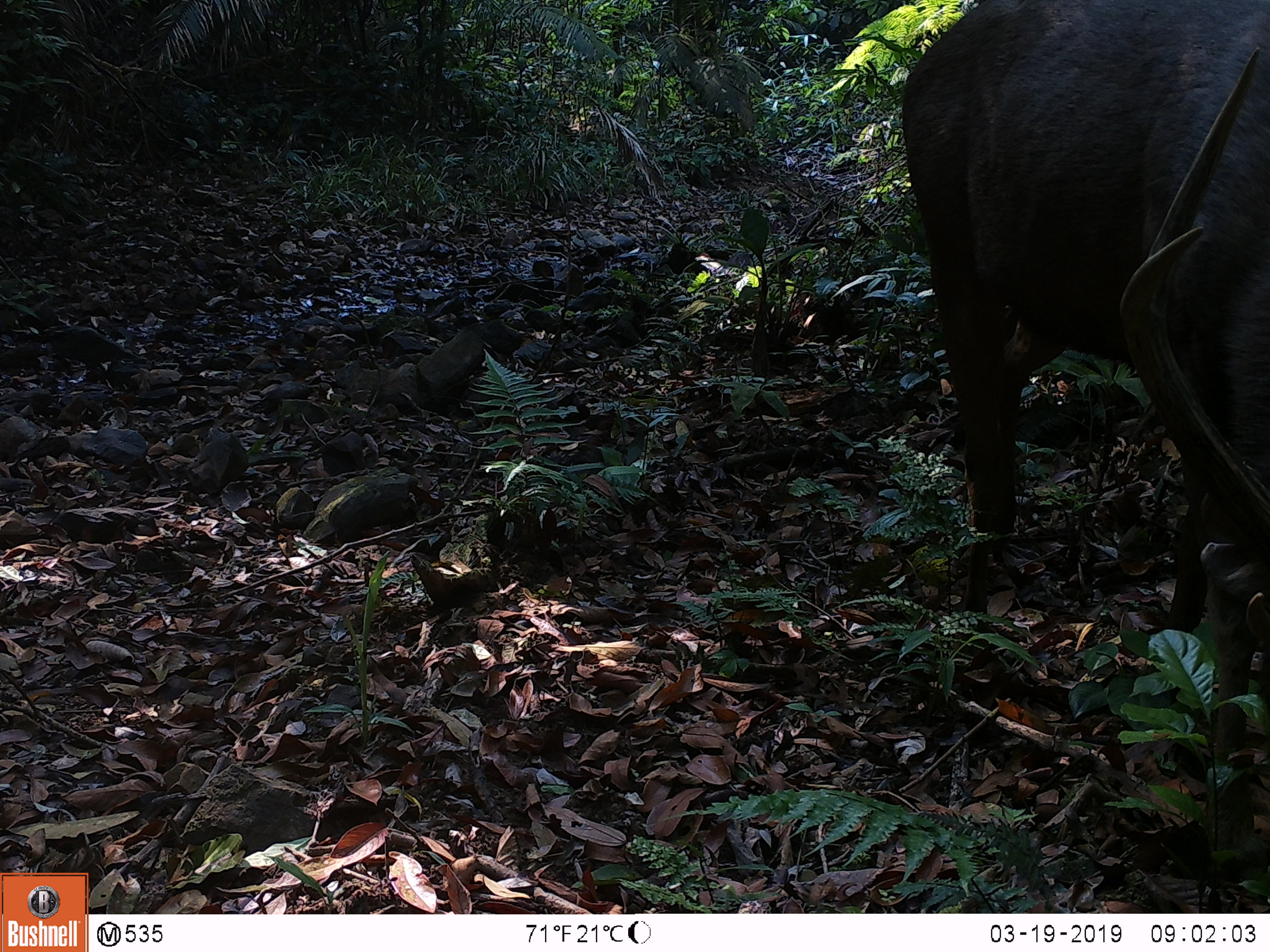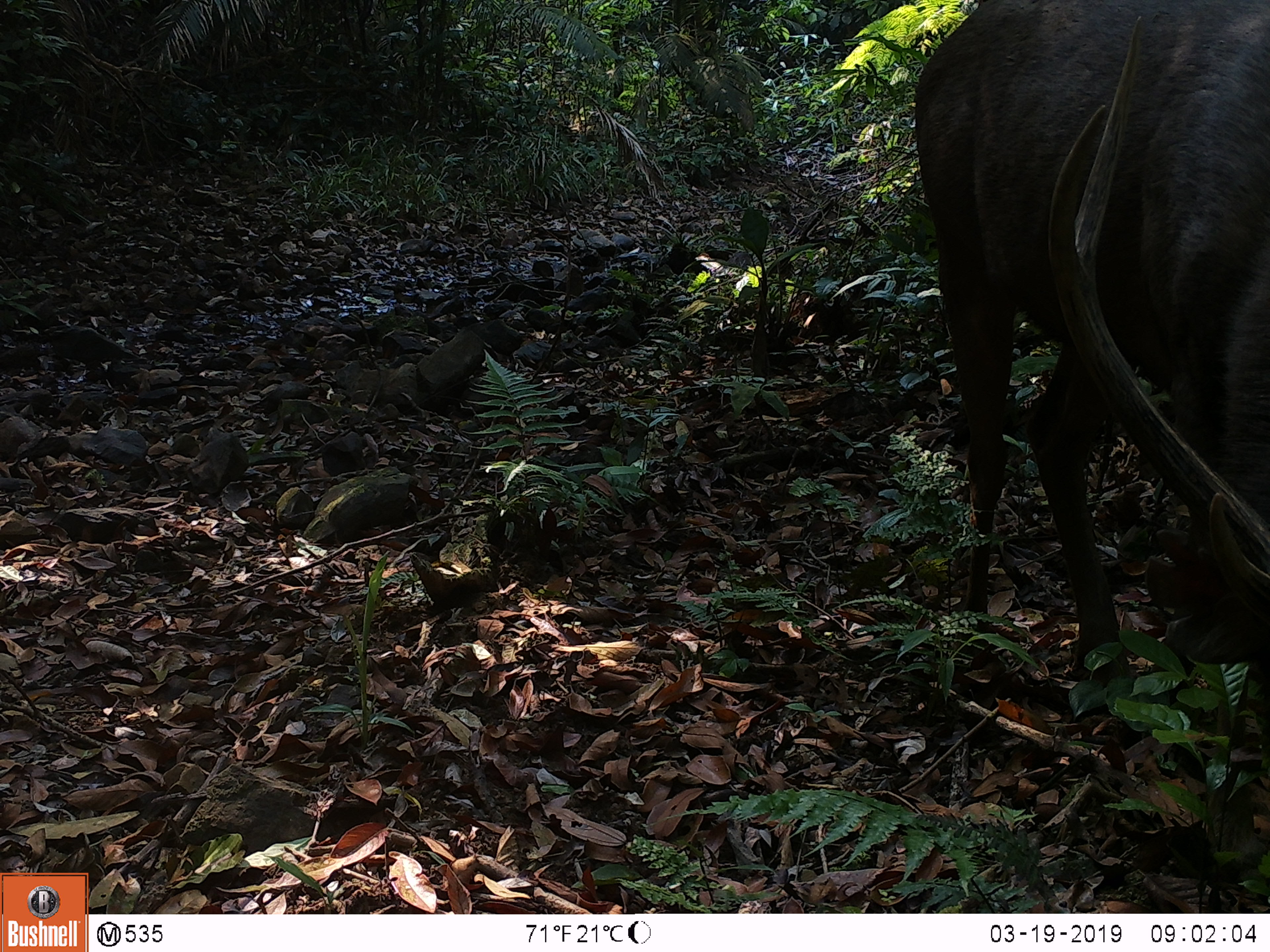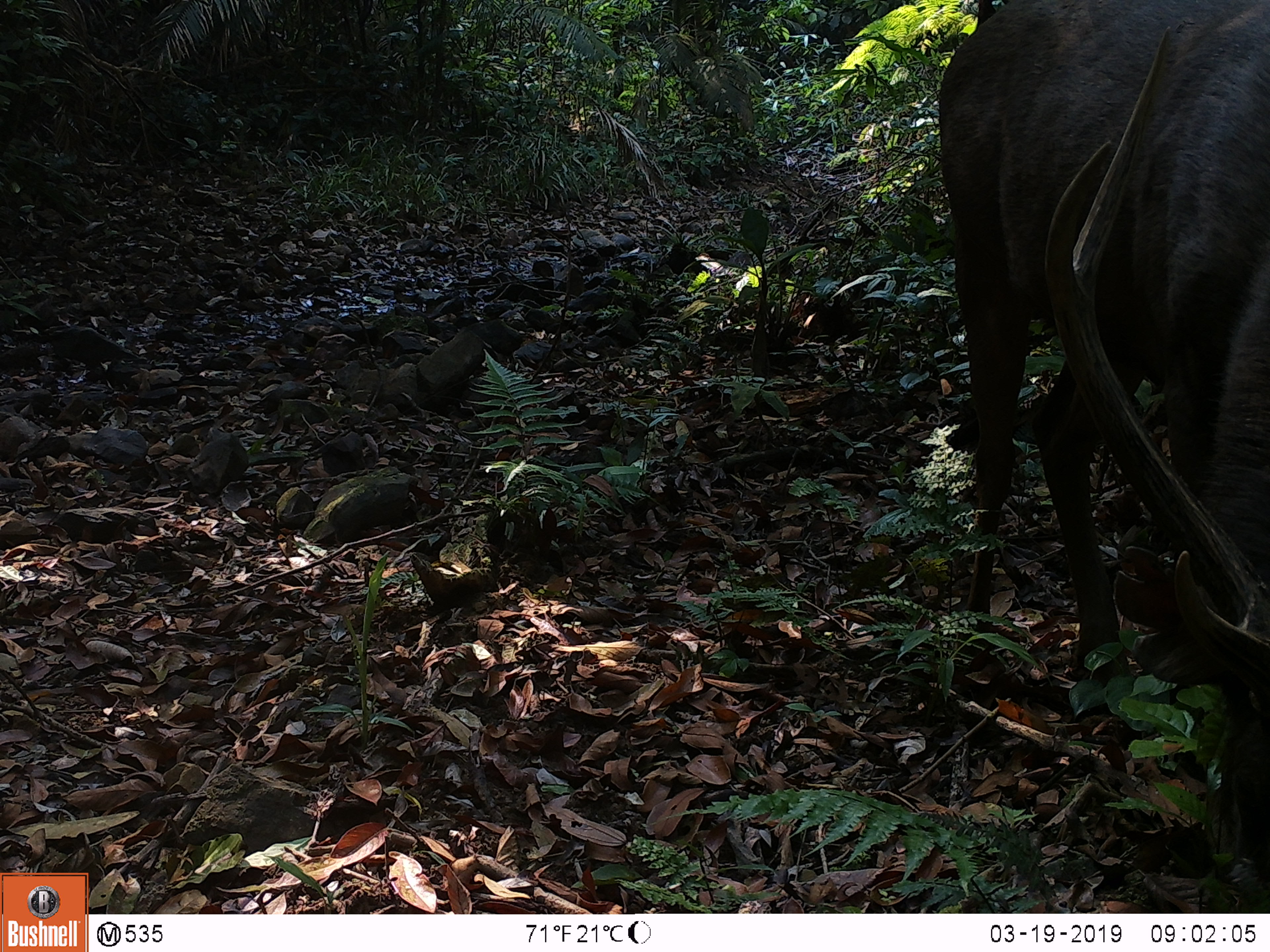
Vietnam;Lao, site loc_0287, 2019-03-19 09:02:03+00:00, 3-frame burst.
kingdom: Animalia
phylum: Chordata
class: Mammalia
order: Artiodactyla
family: Cervidae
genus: Rusa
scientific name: Rusa unicolor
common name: sambar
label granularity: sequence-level